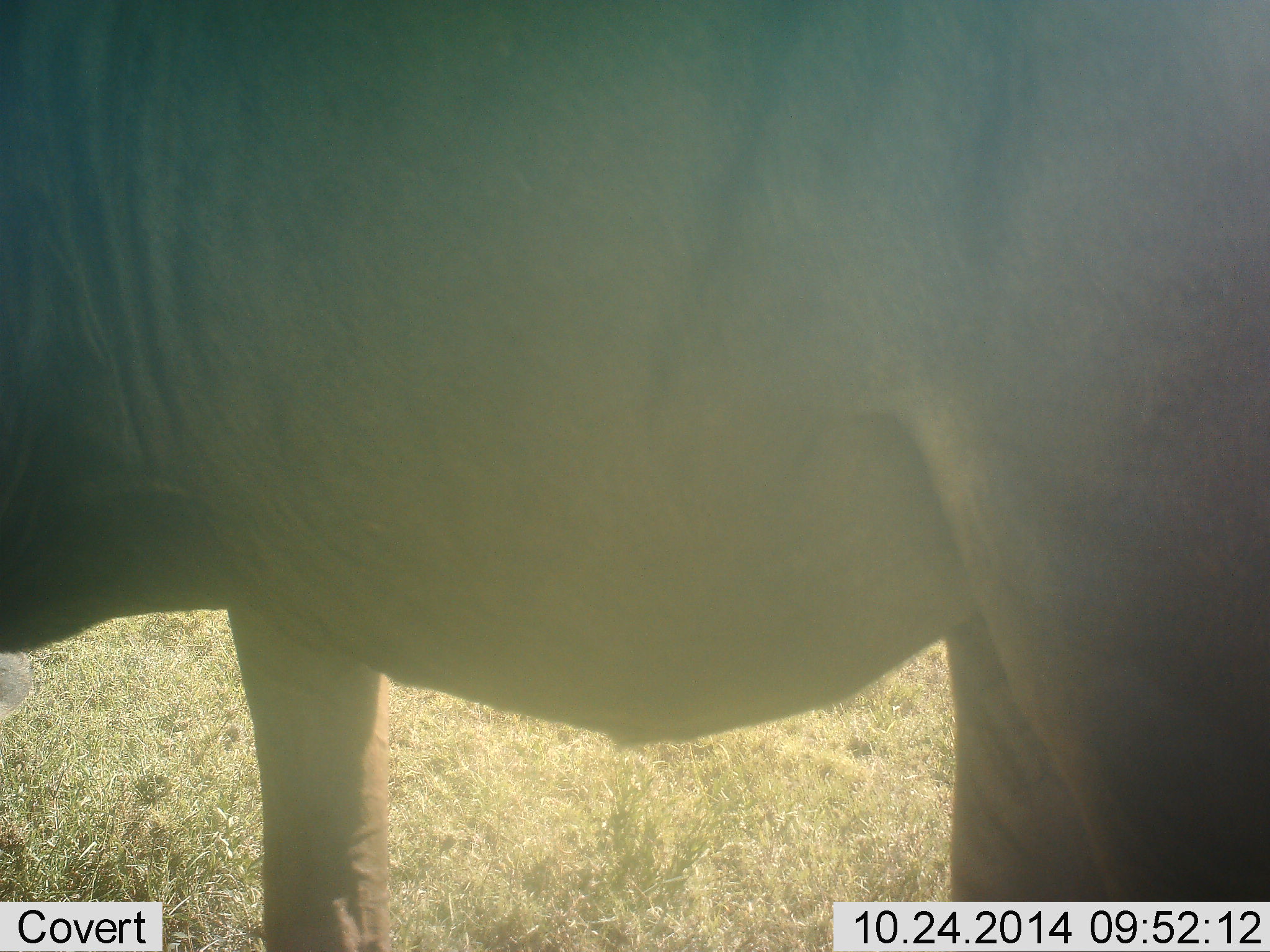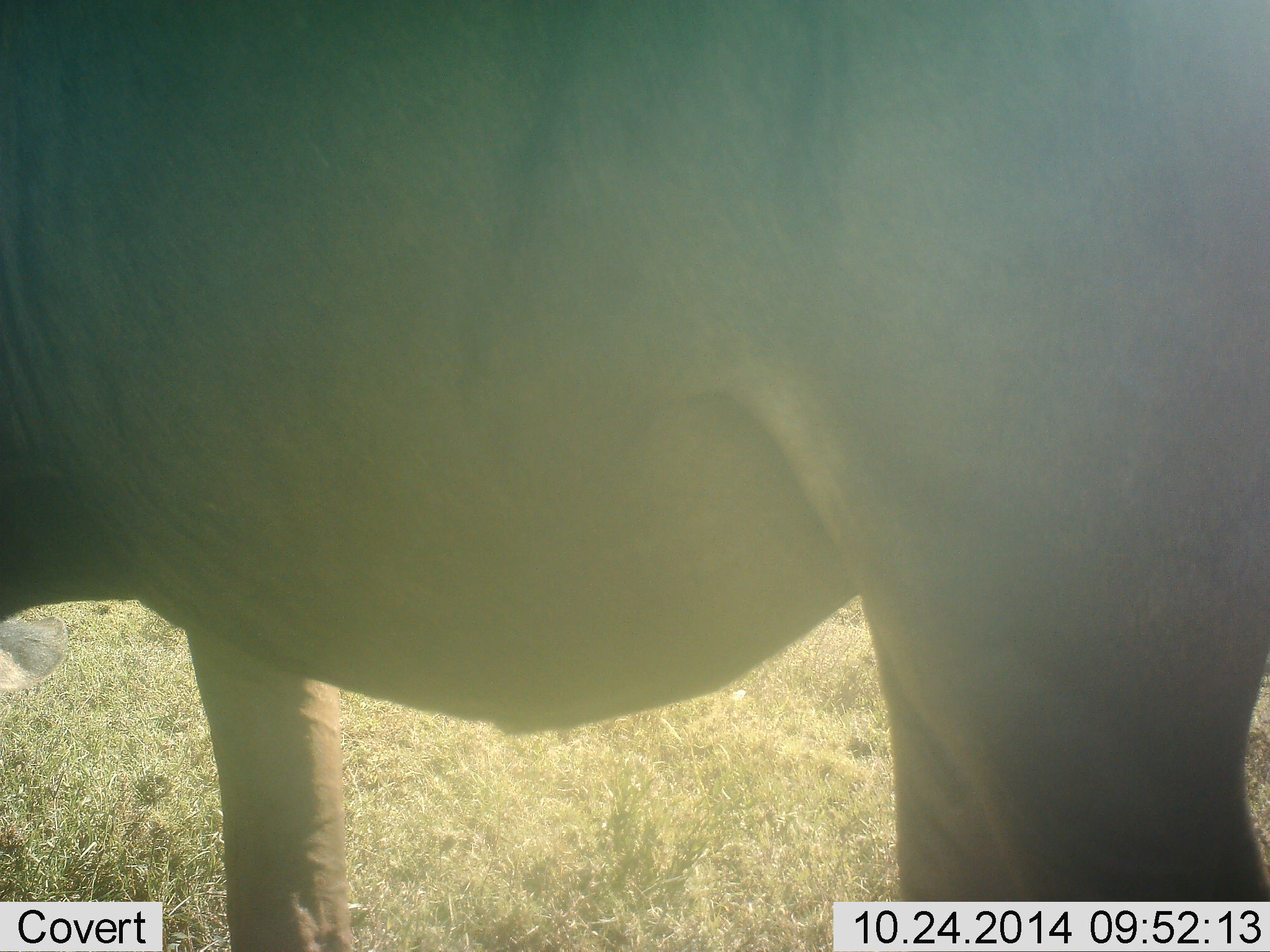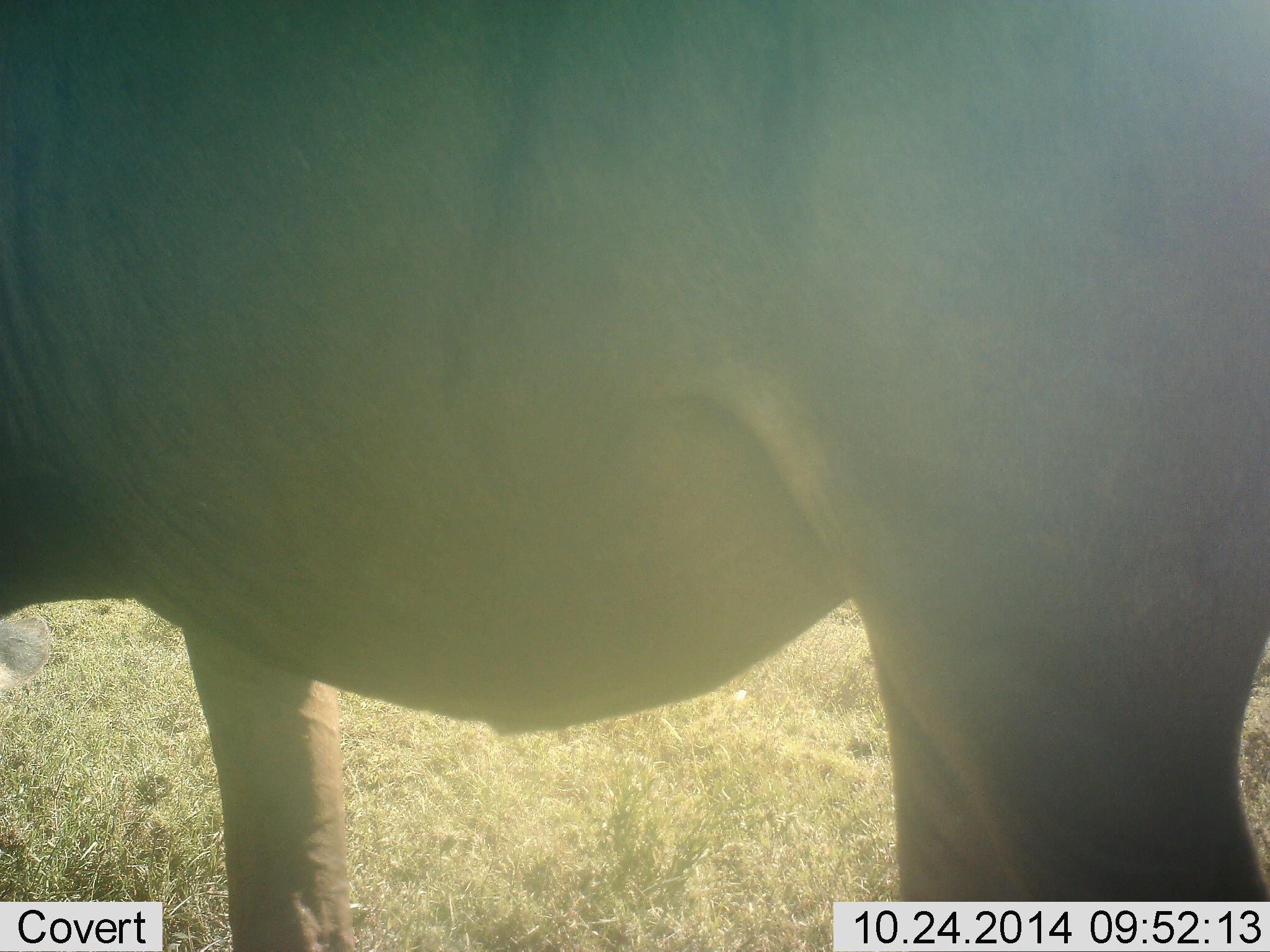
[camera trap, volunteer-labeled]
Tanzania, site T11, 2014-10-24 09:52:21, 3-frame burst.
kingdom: Animalia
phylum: Chordata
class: Mammalia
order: Artiodactyla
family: Bovidae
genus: Connochaetes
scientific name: Connochaetes taurinus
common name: blue wildebeest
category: wildebeest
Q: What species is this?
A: Wildebeest (blue wildebeest) (Connochaetes taurinus).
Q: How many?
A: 1.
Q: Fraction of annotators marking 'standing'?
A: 80%.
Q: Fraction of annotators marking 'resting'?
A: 0%.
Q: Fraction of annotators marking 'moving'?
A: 0%.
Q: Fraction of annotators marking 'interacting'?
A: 0%.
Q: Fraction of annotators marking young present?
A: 0%.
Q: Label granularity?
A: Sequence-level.